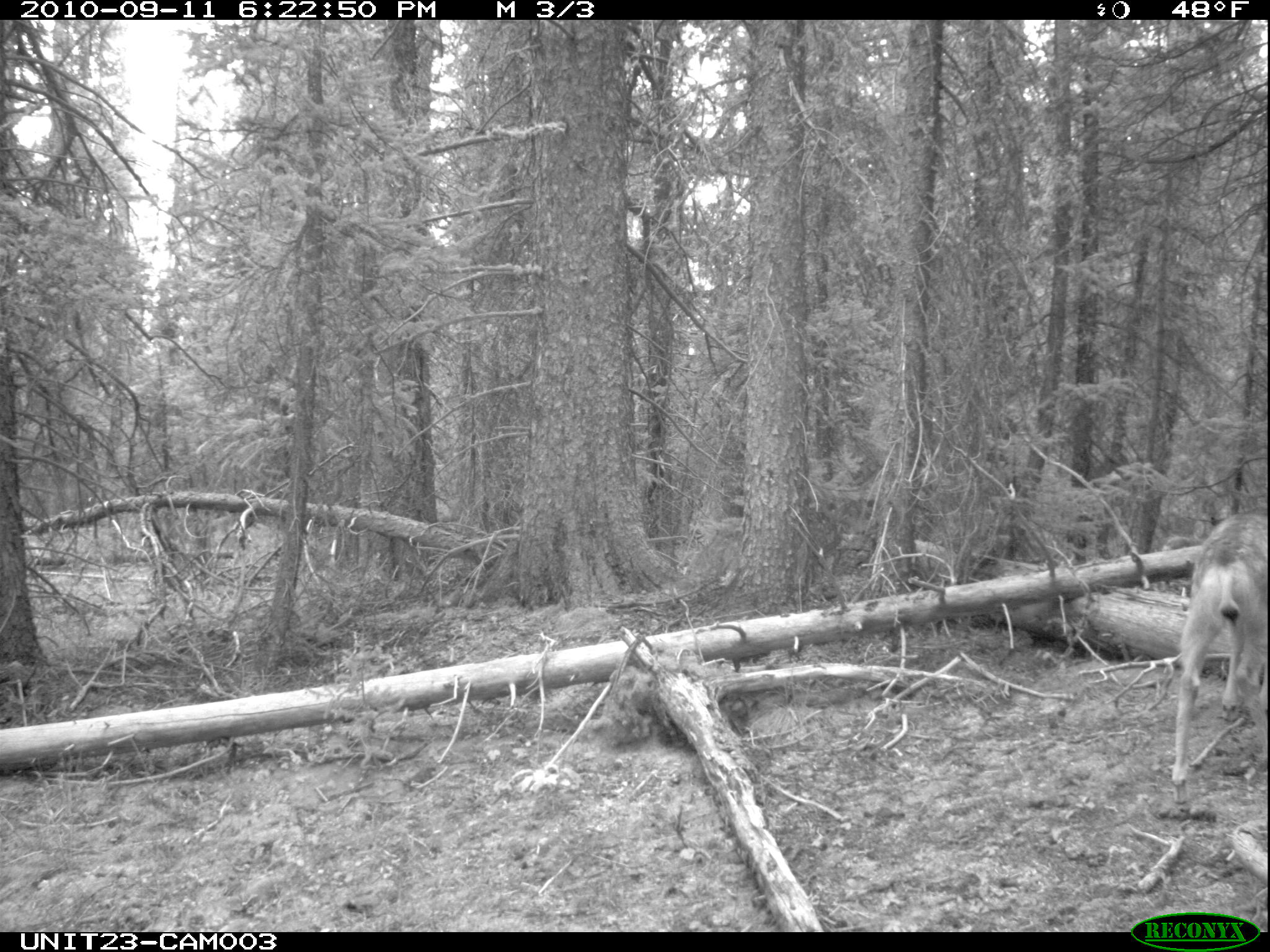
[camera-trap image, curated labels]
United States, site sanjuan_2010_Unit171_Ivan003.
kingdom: Animalia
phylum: Chordata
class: Mammalia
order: Artiodactyla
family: Cervidae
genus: Odocoileus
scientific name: Odocoileus hemionus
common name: mule deer